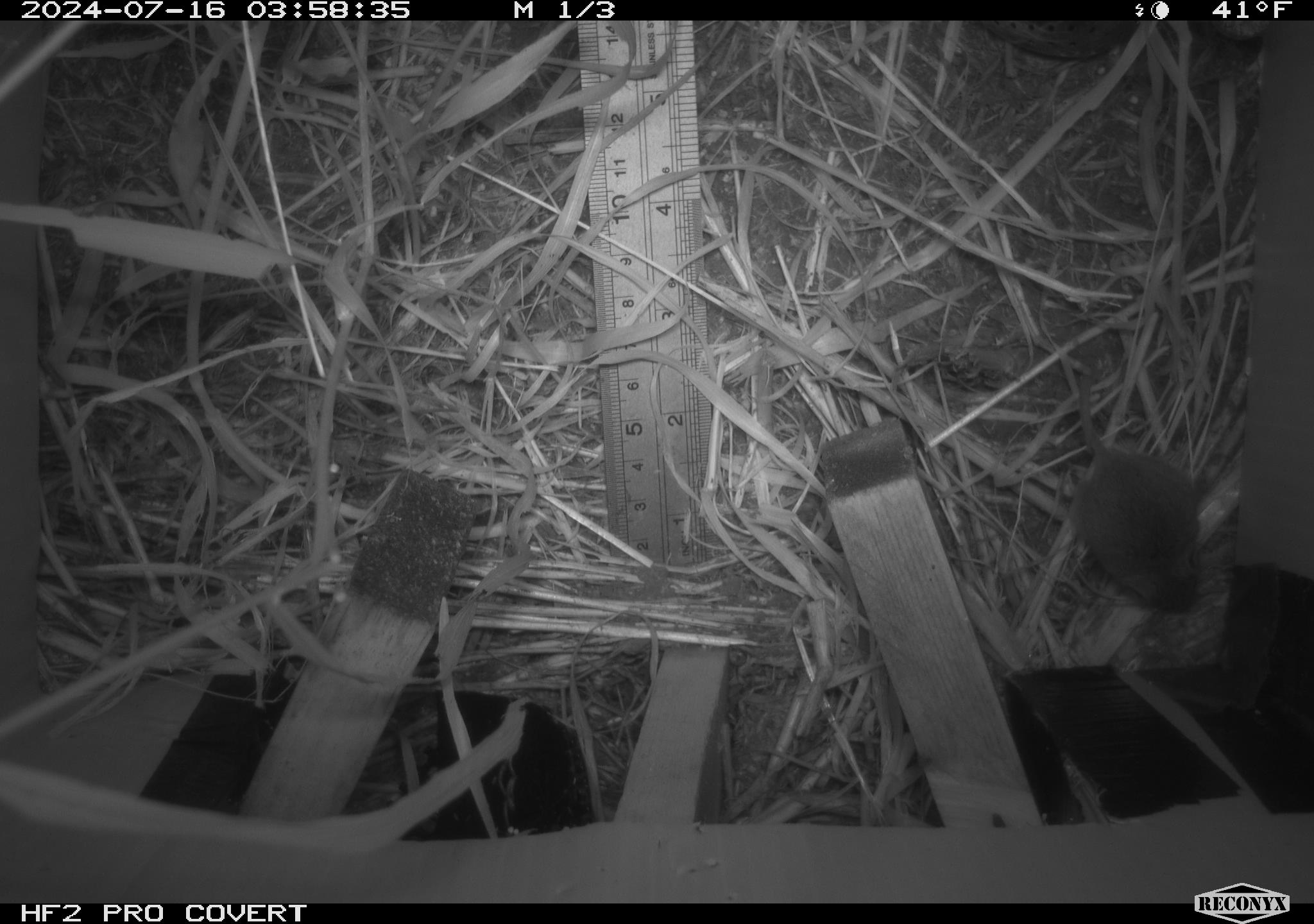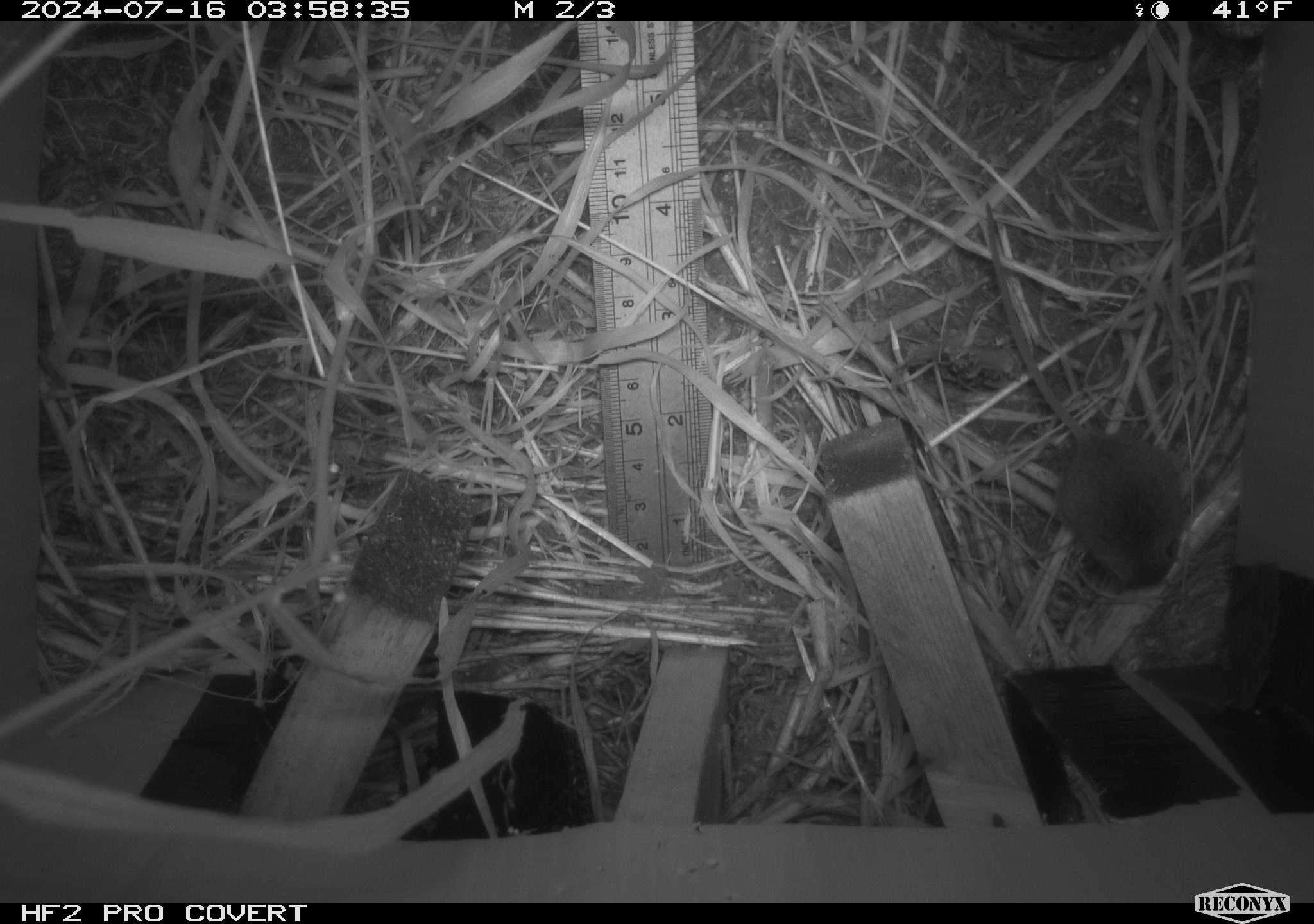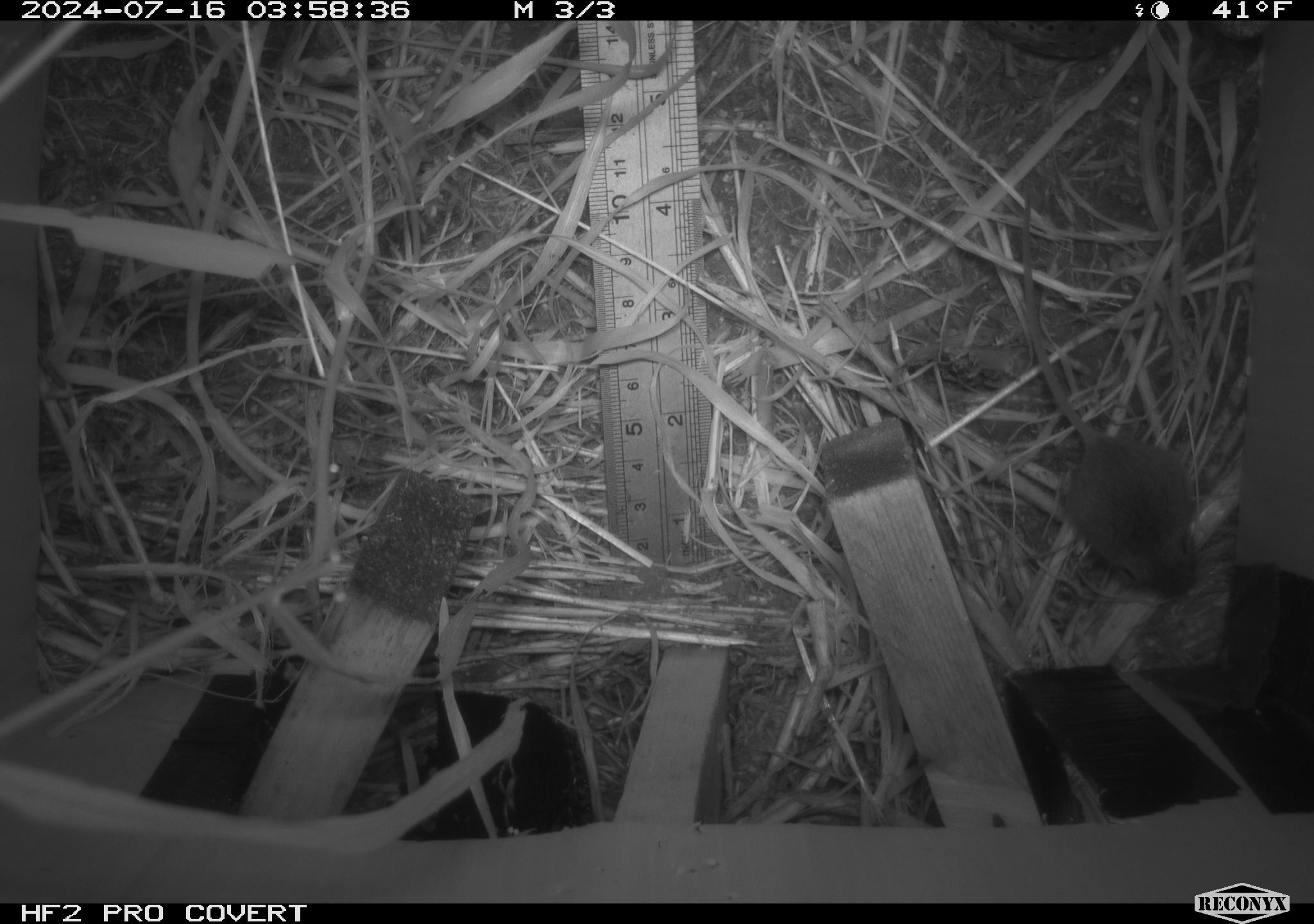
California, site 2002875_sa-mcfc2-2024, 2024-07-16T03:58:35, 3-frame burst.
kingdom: Animalia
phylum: Chordata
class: Mammalia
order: Rodentia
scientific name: Rodentia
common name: mouse species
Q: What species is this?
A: Mouse species (Rodentia).